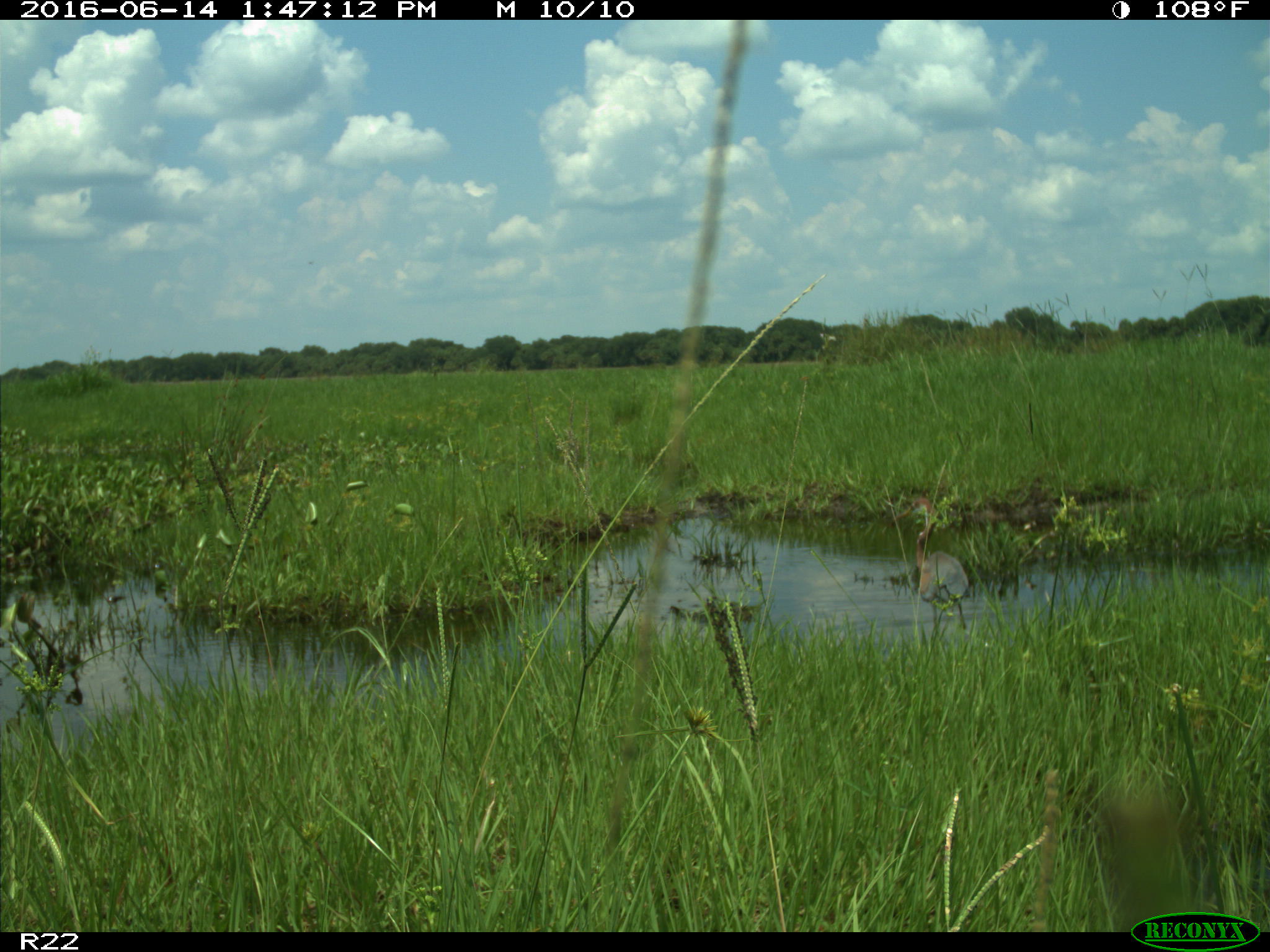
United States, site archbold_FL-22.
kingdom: Animalia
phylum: Chordata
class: Aves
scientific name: Aves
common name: birds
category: unidentified bird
Unidentified bird (birds) (Aves).